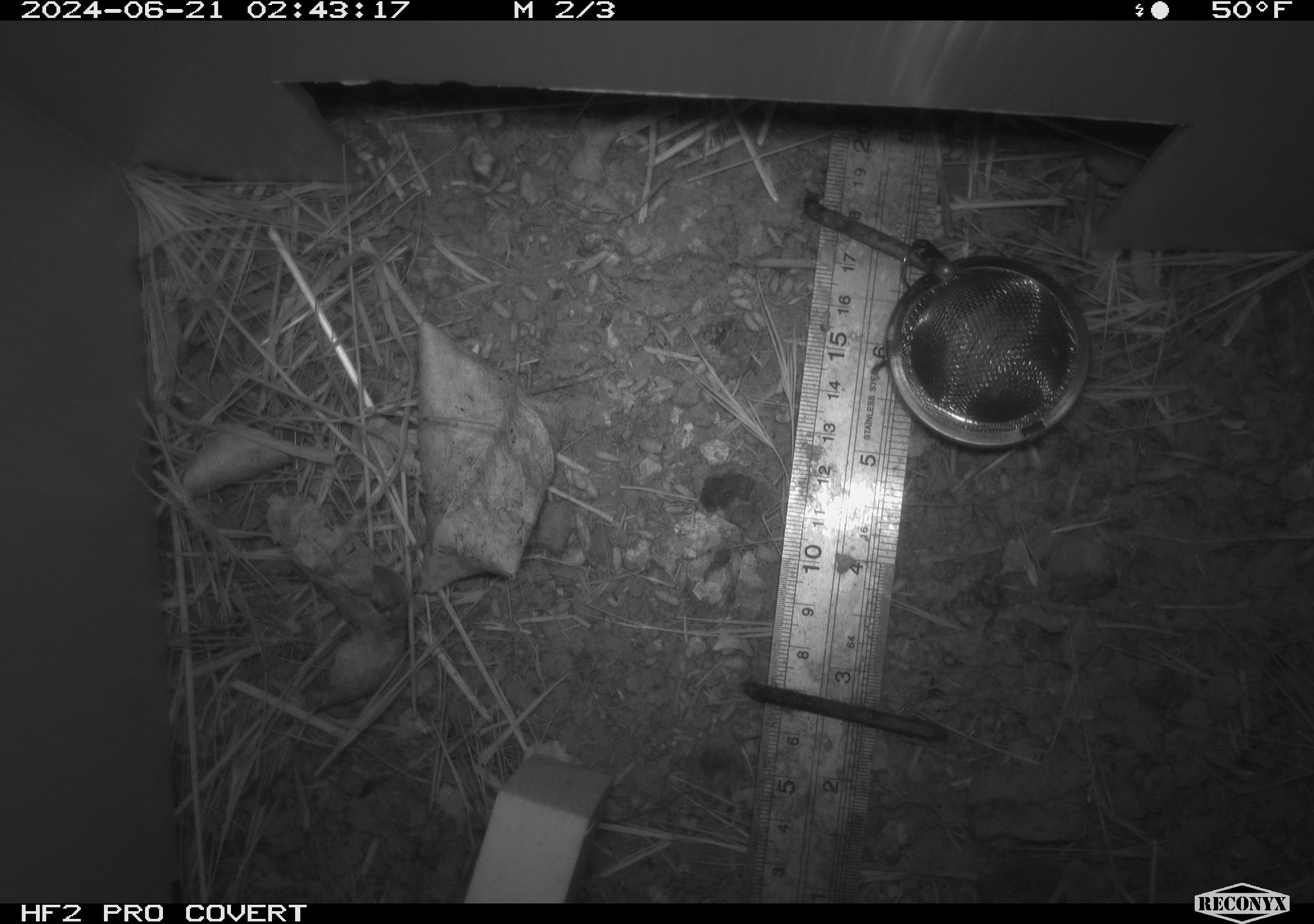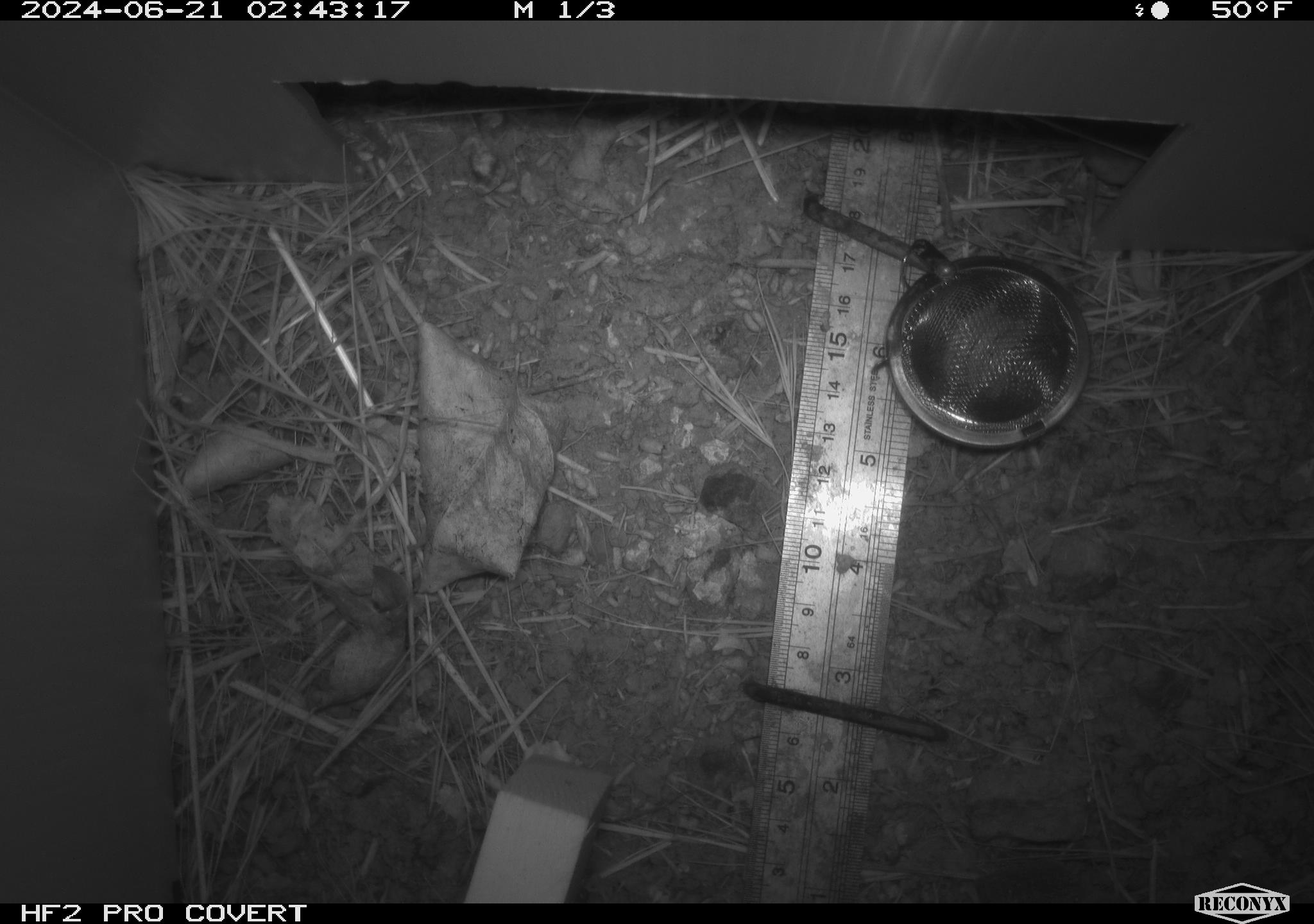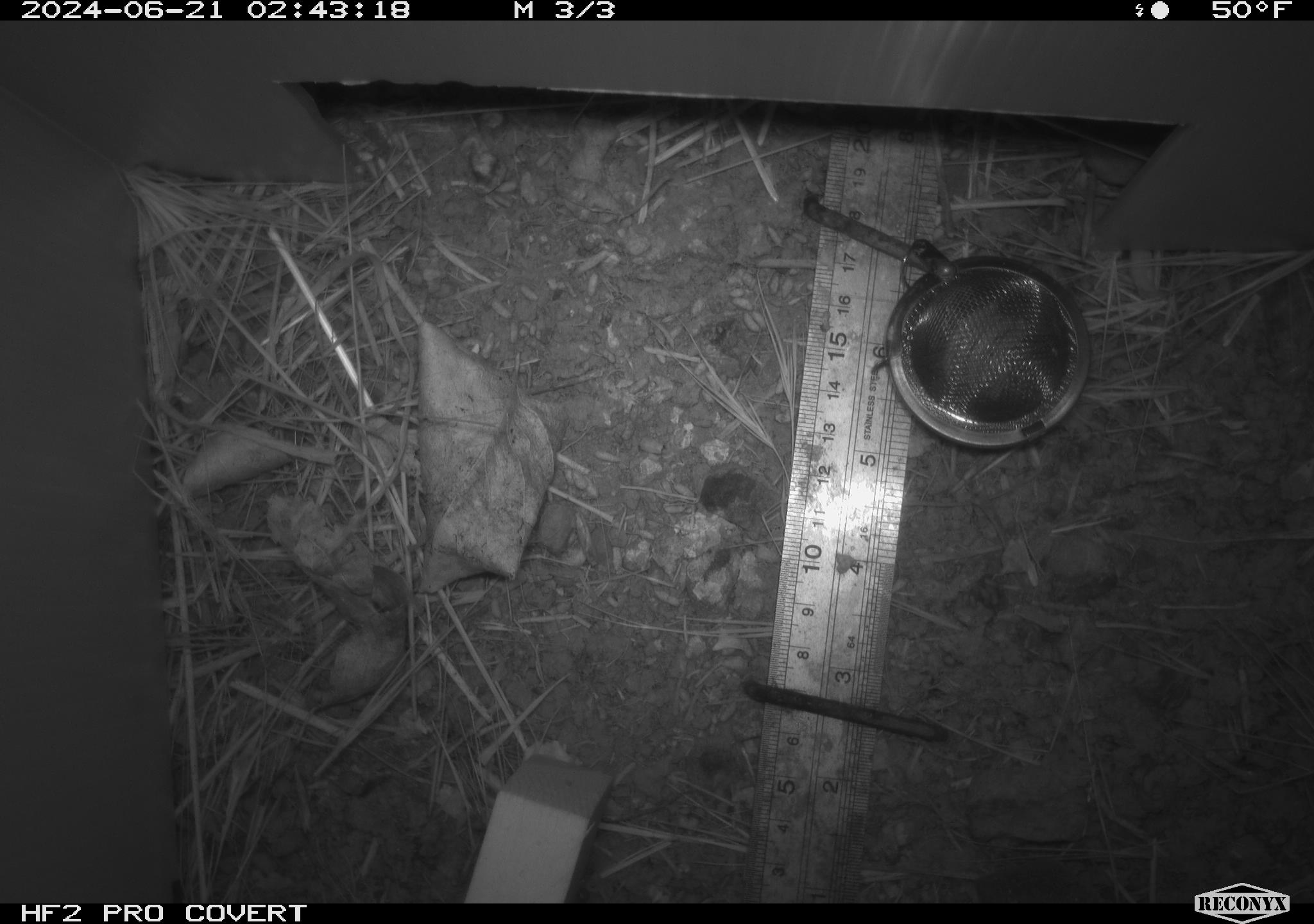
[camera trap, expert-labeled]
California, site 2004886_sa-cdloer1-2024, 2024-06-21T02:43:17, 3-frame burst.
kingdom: Animalia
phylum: Chordata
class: Mammalia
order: Rodentia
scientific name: Rodentia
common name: mouse species